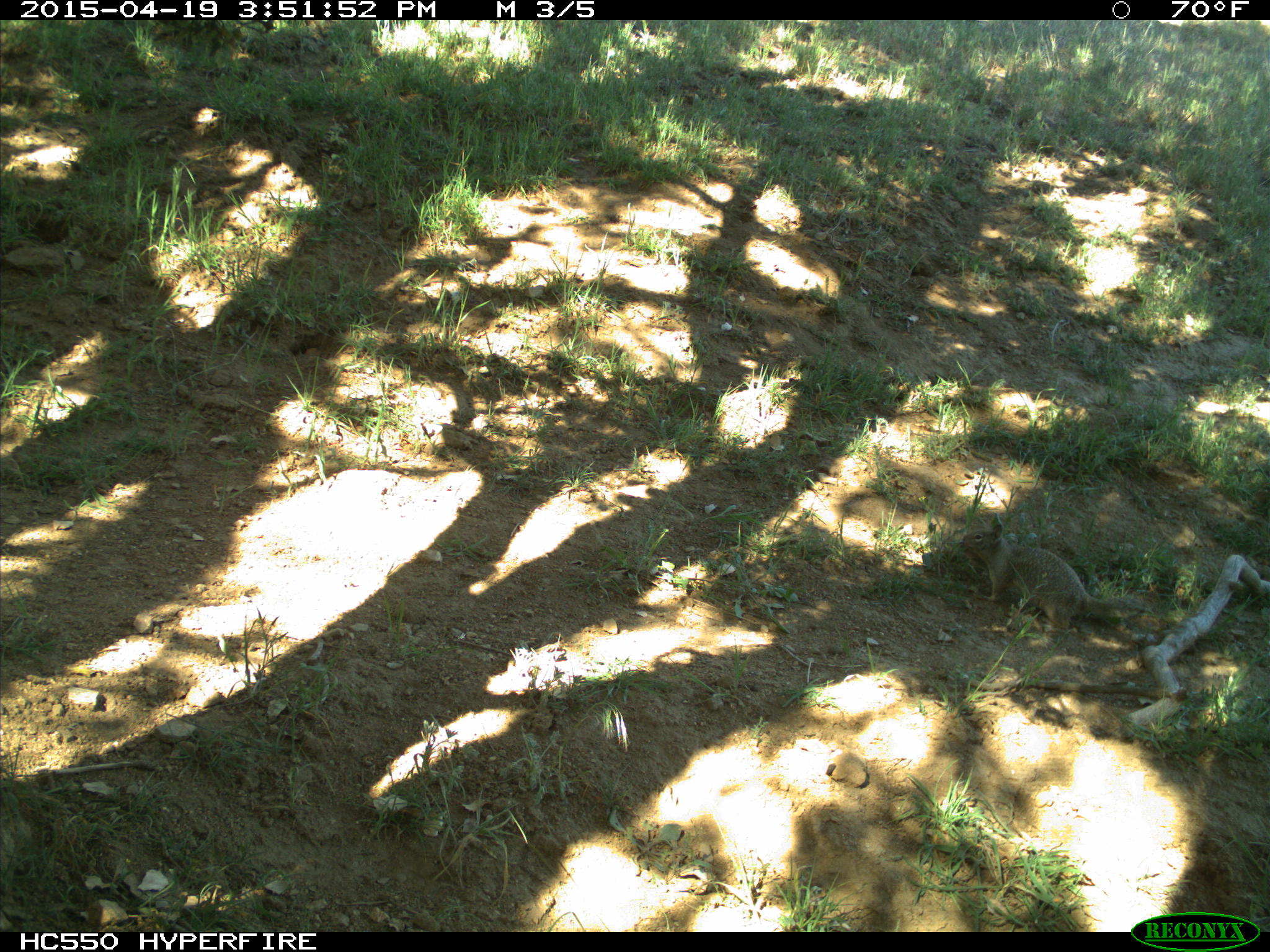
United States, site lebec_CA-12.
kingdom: Animalia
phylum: Chordata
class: Mammalia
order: Rodentia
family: Sciuridae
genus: Otospermophilus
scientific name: Otospermophilus beecheyi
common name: california ground squirrel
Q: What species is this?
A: Otospermophilus beecheyi (california ground squirrel).